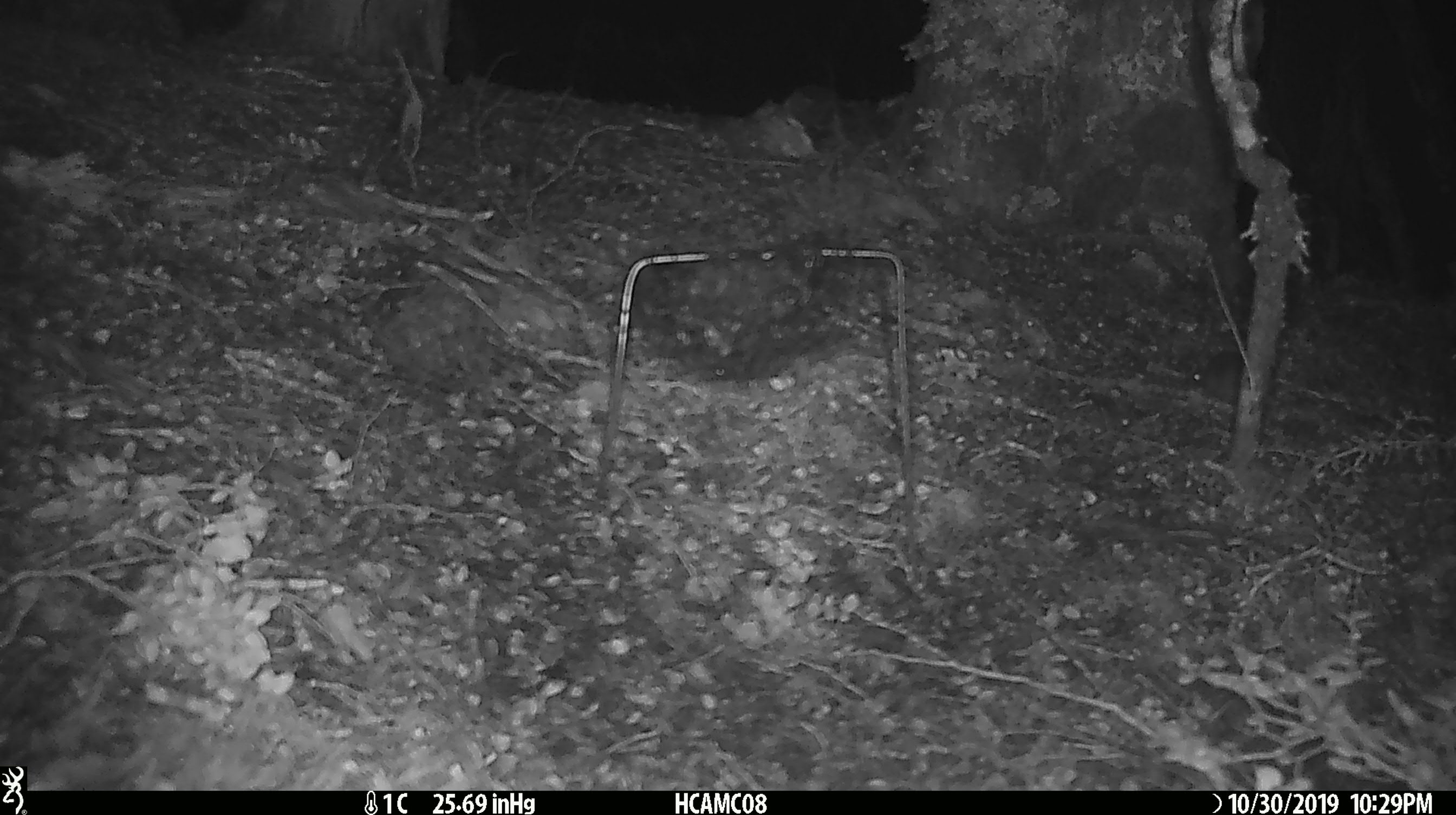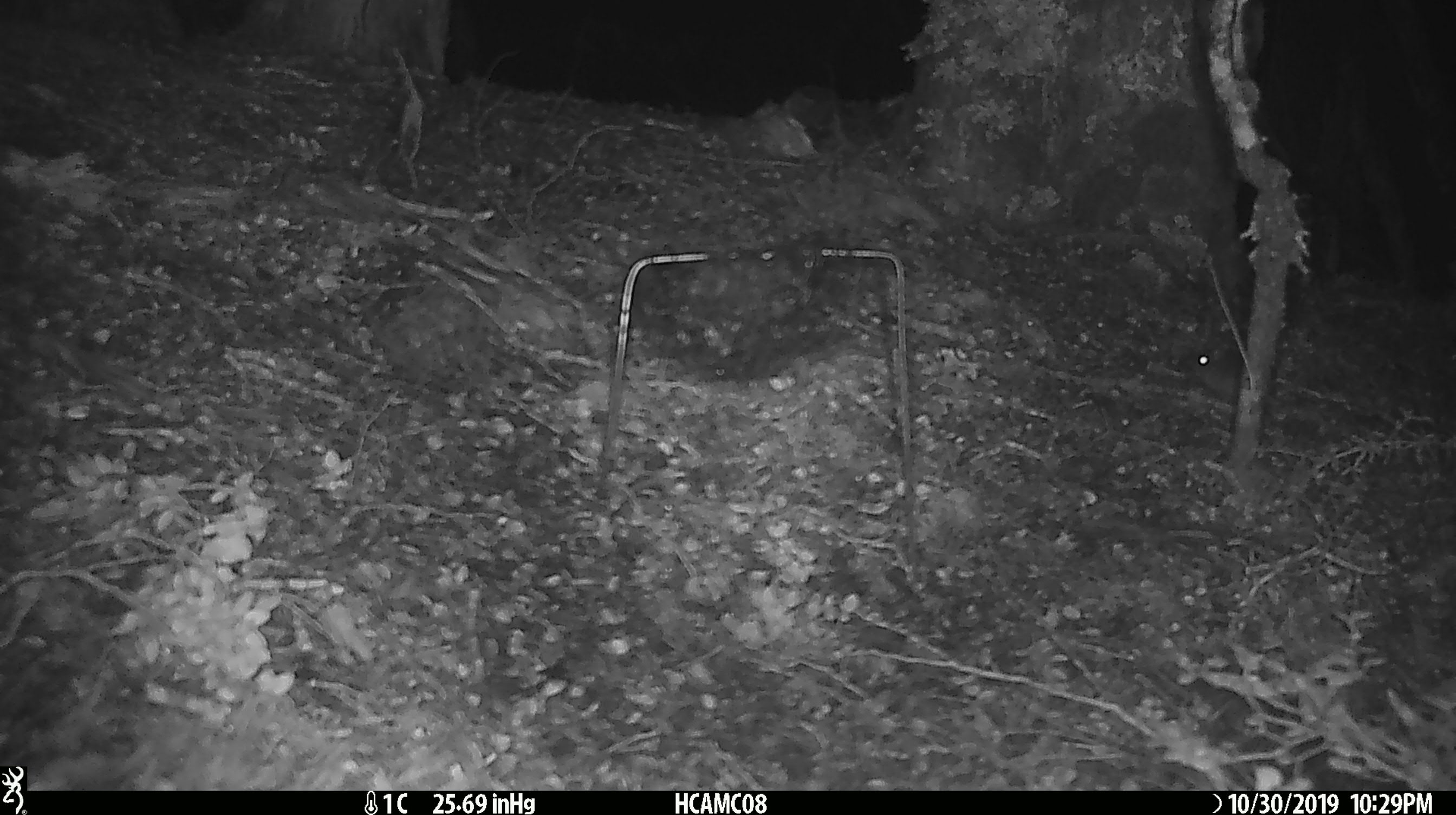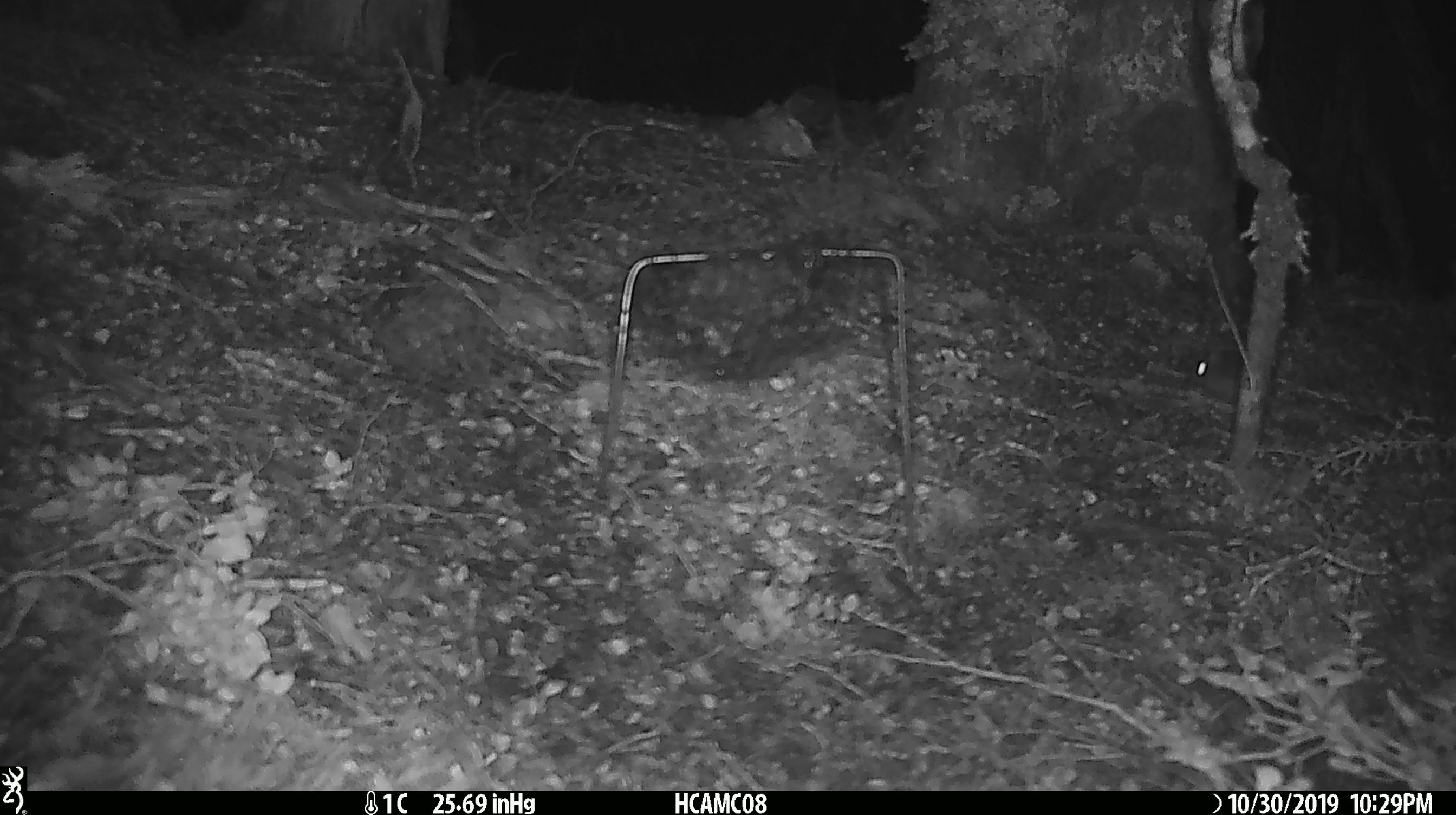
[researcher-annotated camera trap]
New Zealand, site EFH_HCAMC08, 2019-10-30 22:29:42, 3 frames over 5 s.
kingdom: Animalia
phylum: Chordata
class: Mammalia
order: Rodentia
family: Muridae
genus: Mus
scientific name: Mus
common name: mouse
Mouse (Mus).